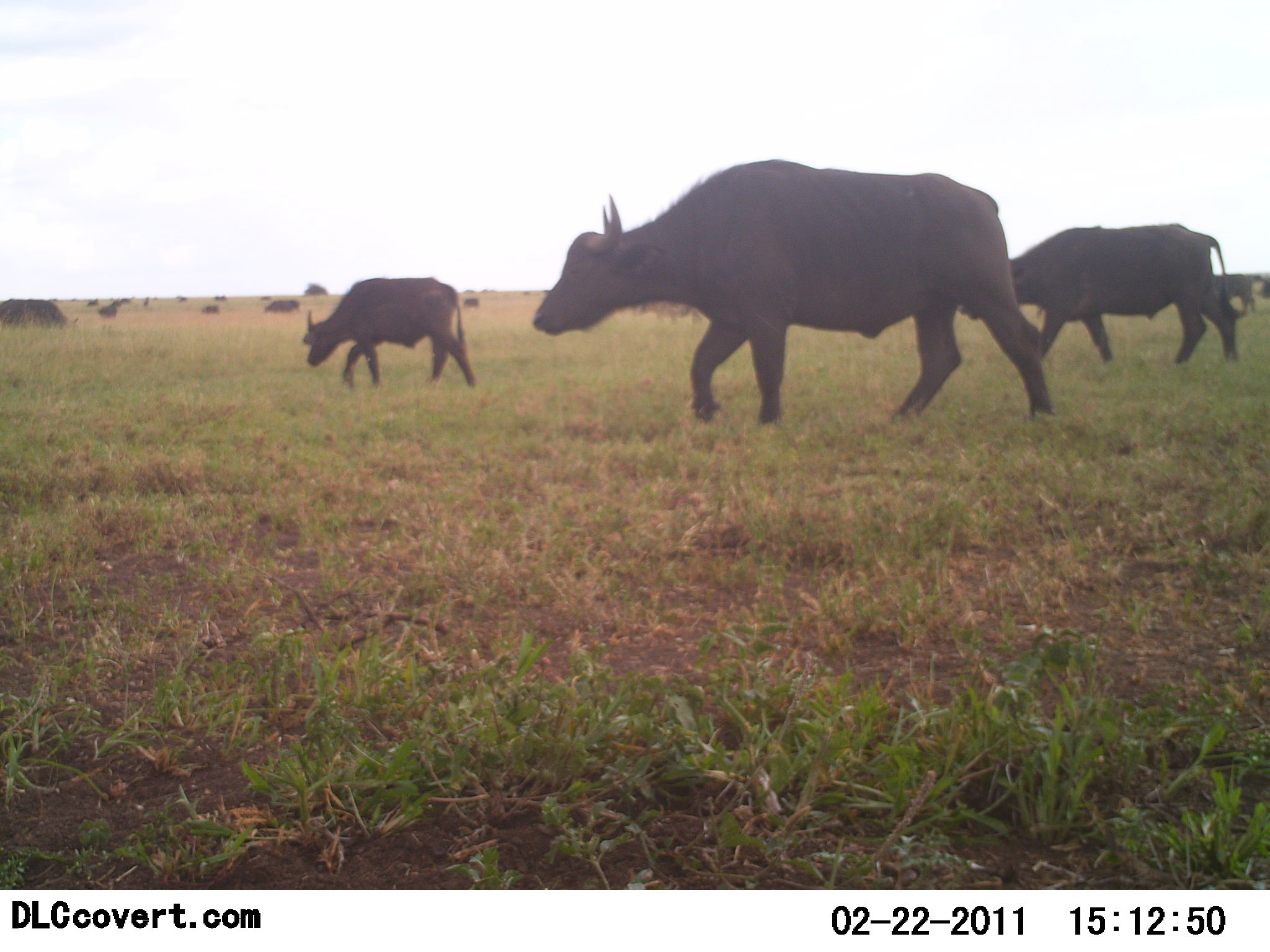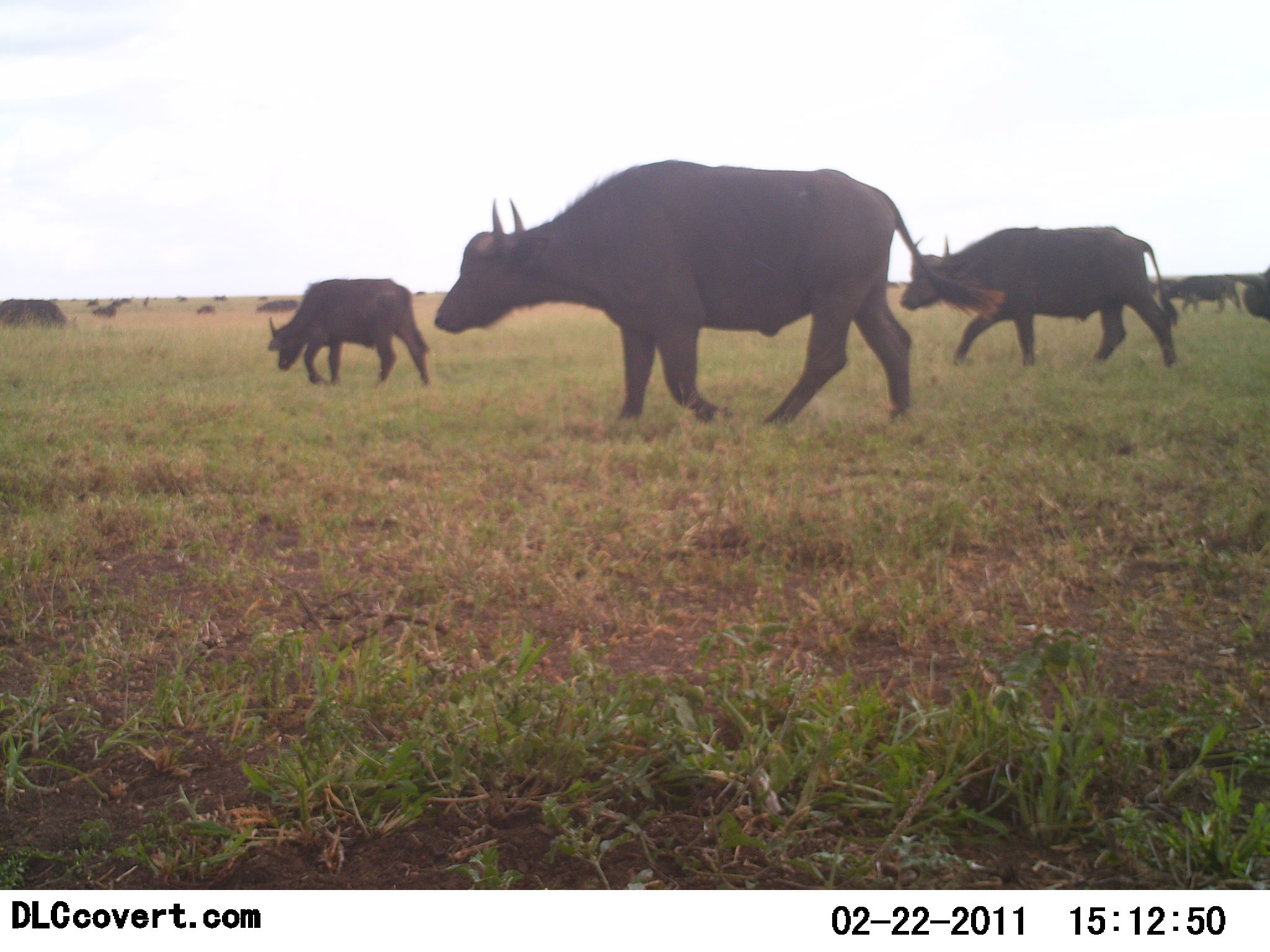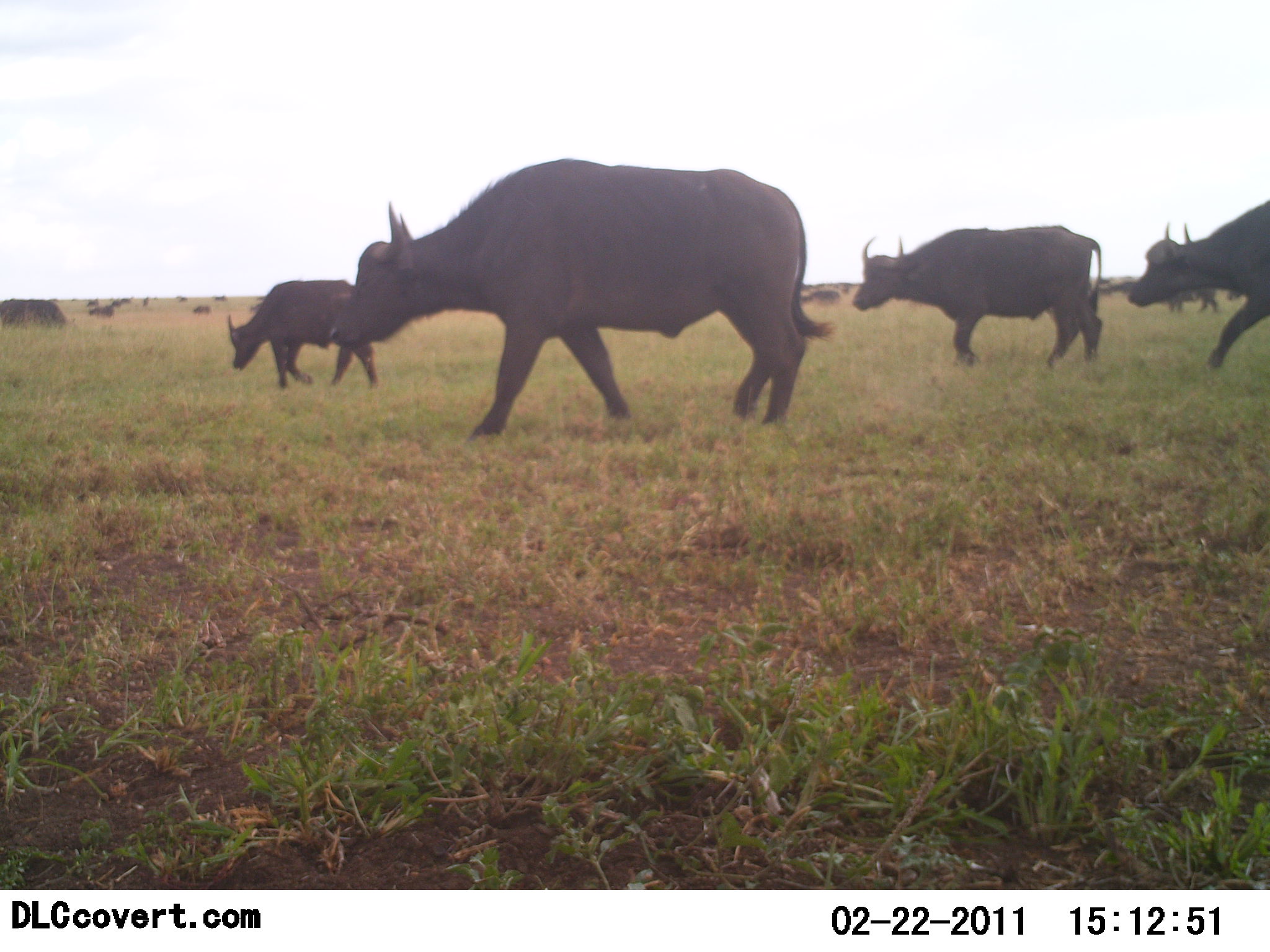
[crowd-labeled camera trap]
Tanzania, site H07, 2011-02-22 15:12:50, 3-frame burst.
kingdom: Animalia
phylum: Chordata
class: Mammalia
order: Artiodactyla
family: Bovidae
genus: Syncerus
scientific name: Syncerus caffer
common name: cape buffalo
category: buffalo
Buffalo (cape buffalo) (Syncerus caffer), count 9. Behavior (volunteer vote fractions): standing 10%, resting 10%, moving 90%, interacting 0%. Young present (vote fraction): 10%. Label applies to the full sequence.